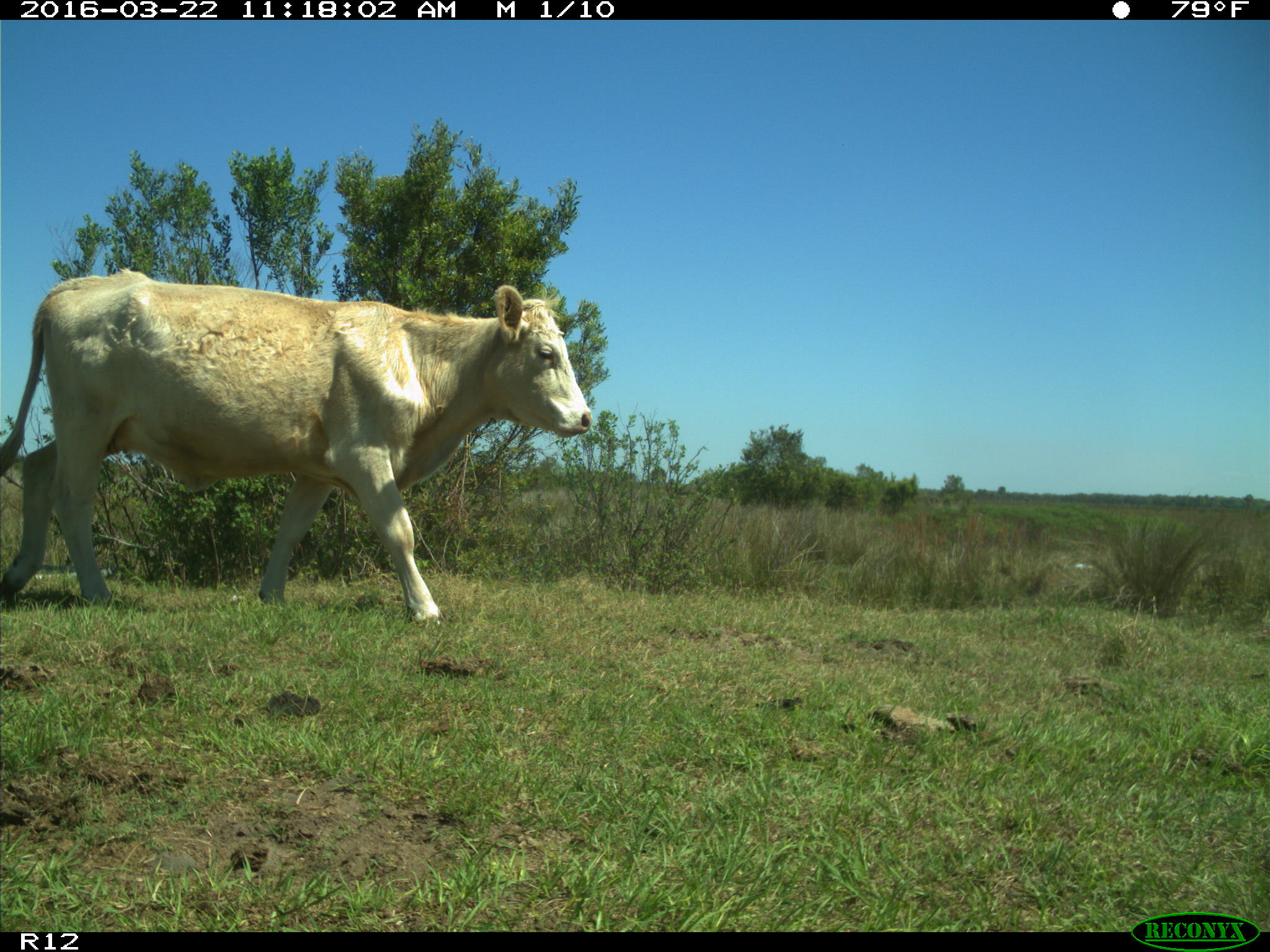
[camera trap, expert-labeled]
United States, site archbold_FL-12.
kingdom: Animalia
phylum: Chordata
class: Mammalia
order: Artiodactyla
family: Bovidae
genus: Bos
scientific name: Bos taurus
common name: domestic cow